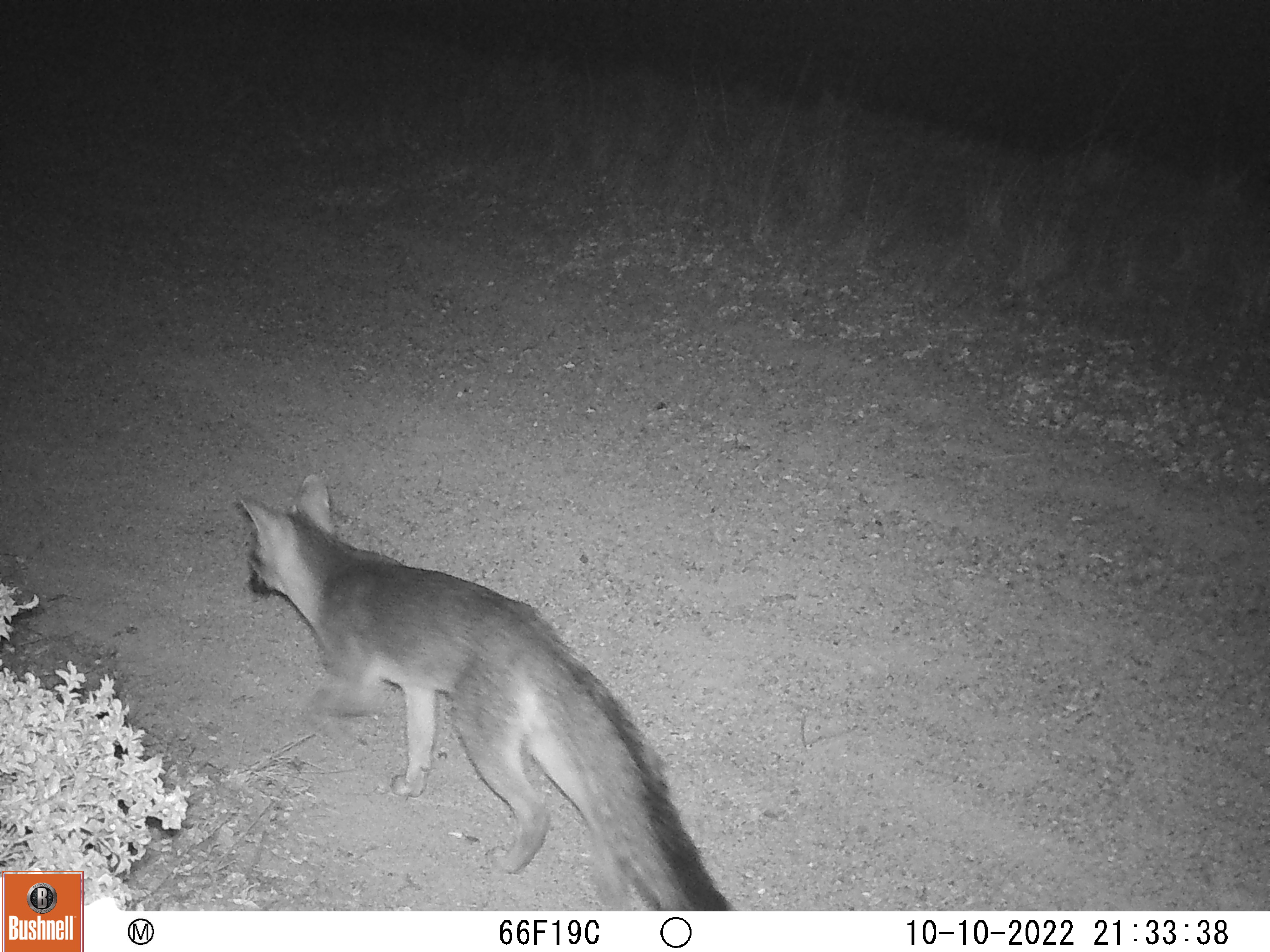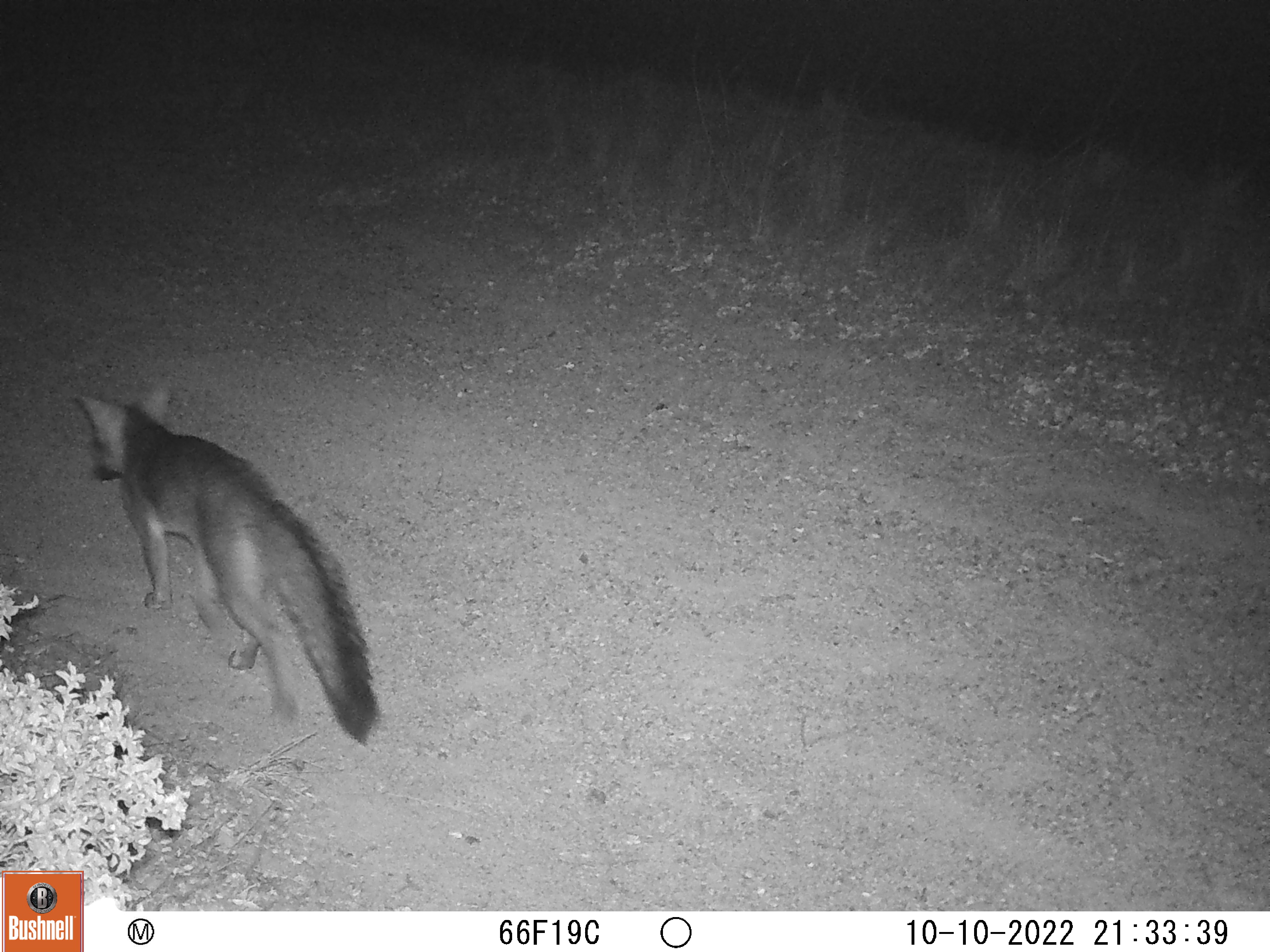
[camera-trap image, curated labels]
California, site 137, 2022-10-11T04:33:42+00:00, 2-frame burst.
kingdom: Animalia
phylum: Chordata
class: Mammalia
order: Carnivora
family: Canidae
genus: Urocyon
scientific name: Urocyon cinereoargenteus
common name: gray fox